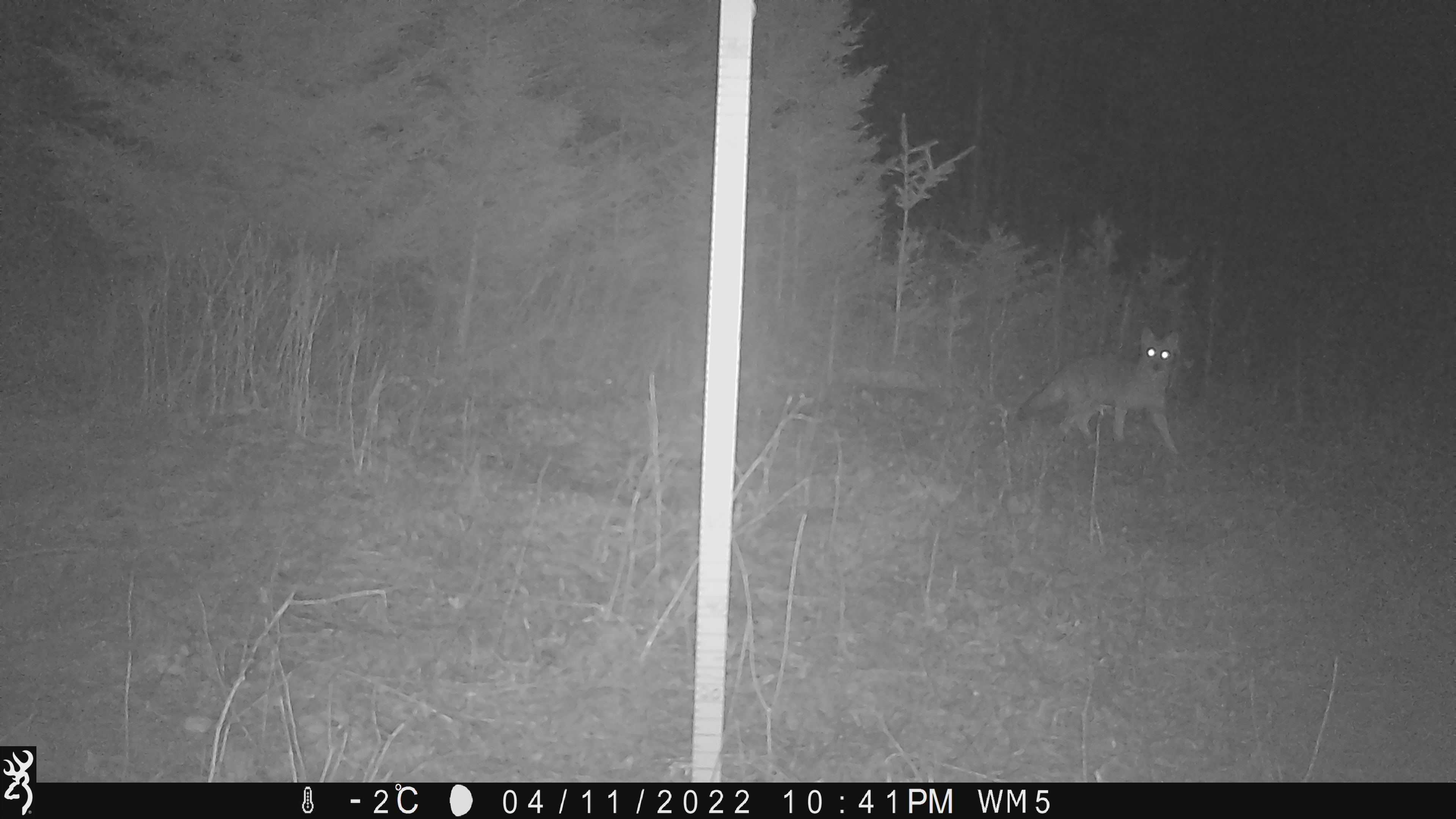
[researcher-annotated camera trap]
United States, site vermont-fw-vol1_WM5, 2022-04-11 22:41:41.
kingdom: Animalia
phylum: Chordata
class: Mammalia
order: Carnivora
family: Canidae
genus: Canis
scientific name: Canis latrans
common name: coyote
Coyote (Canis latrans).